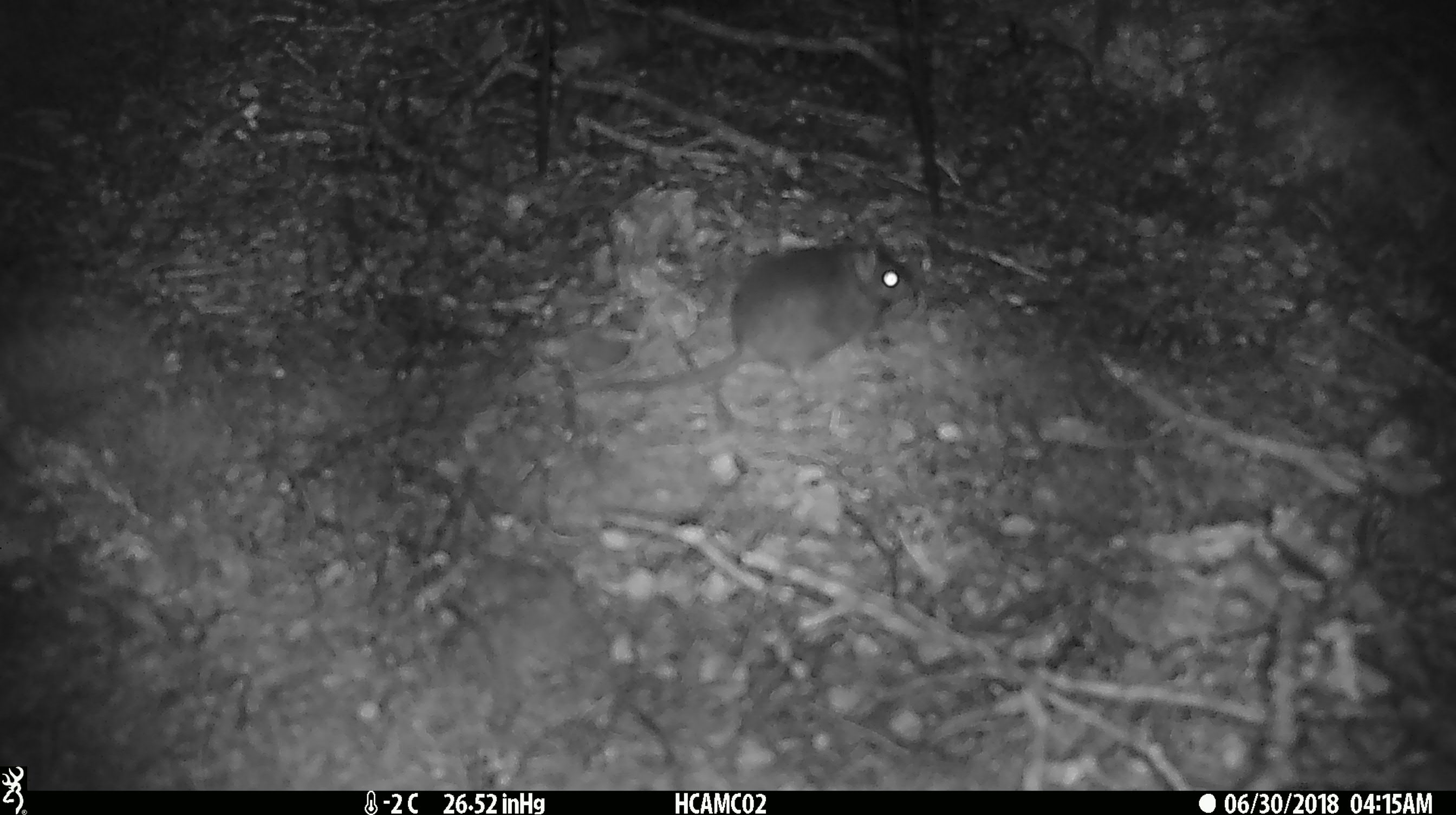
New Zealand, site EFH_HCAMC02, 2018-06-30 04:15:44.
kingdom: Animalia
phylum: Chordata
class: Mammalia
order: Rodentia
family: Muridae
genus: Mus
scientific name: Mus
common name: mouse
Mouse (Mus).